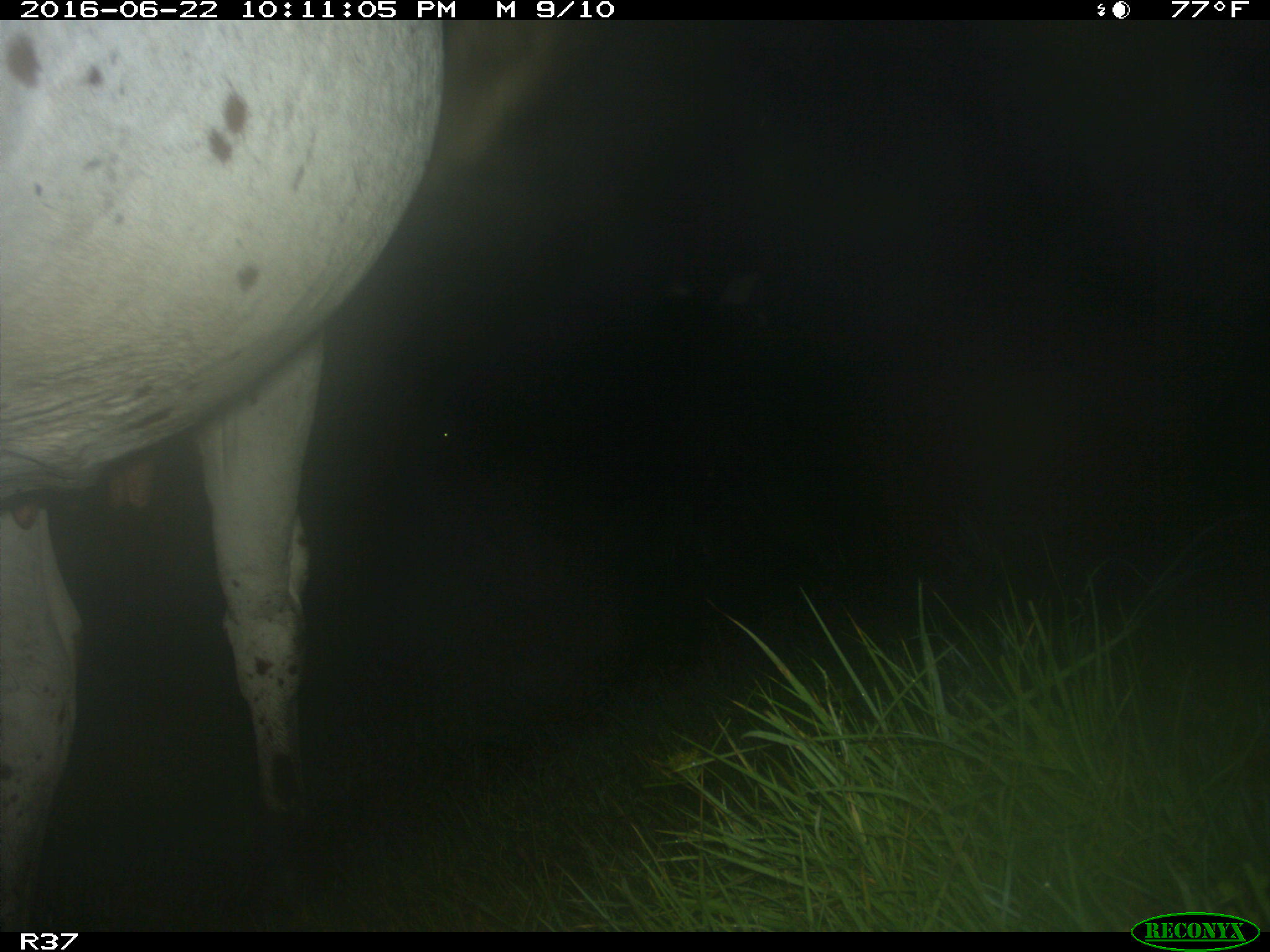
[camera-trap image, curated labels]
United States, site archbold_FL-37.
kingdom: Animalia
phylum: Chordata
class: Mammalia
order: Artiodactyla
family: Bovidae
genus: Bos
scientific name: Bos taurus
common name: domestic cow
Bos taurus (domestic cow).